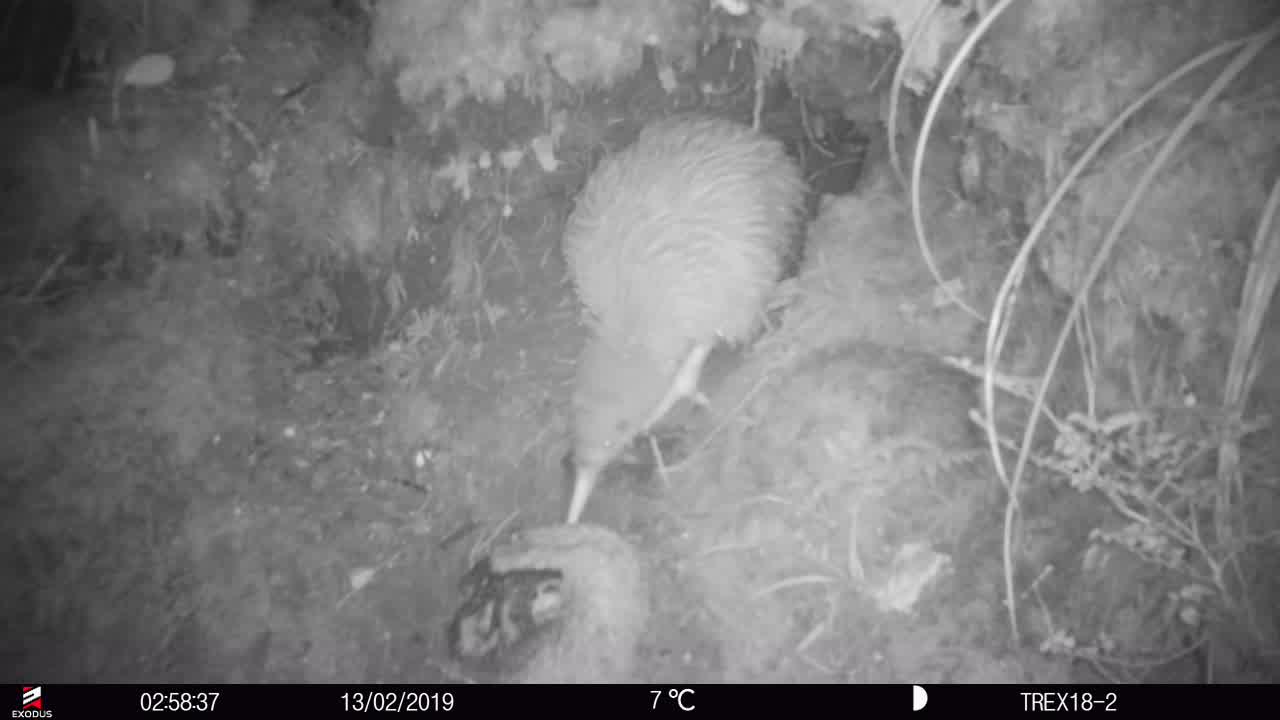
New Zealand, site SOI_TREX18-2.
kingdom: Animalia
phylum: Chordata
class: Aves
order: Apterygiformes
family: Apterygidae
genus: Apteryx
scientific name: Apteryx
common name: kiwi